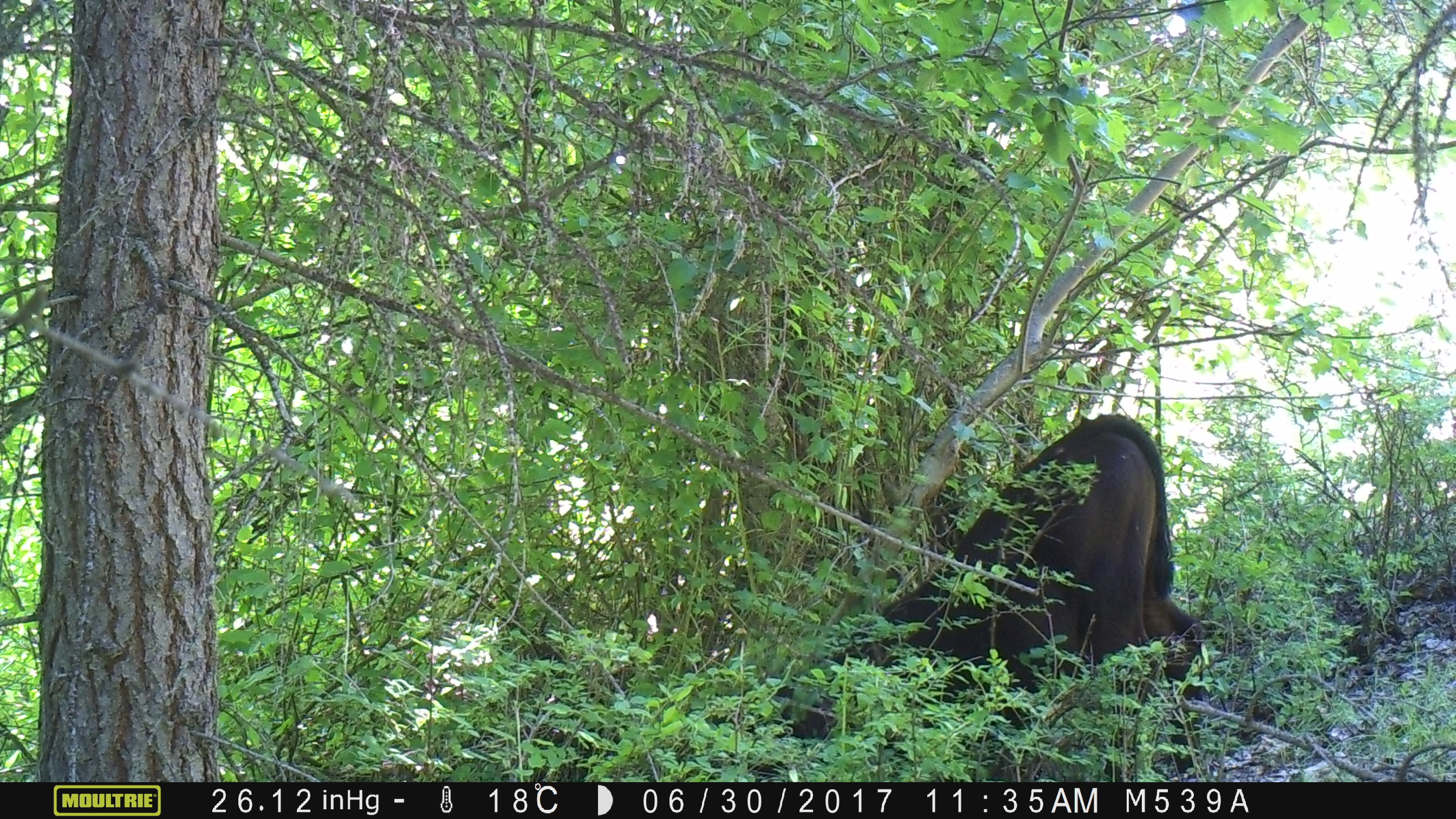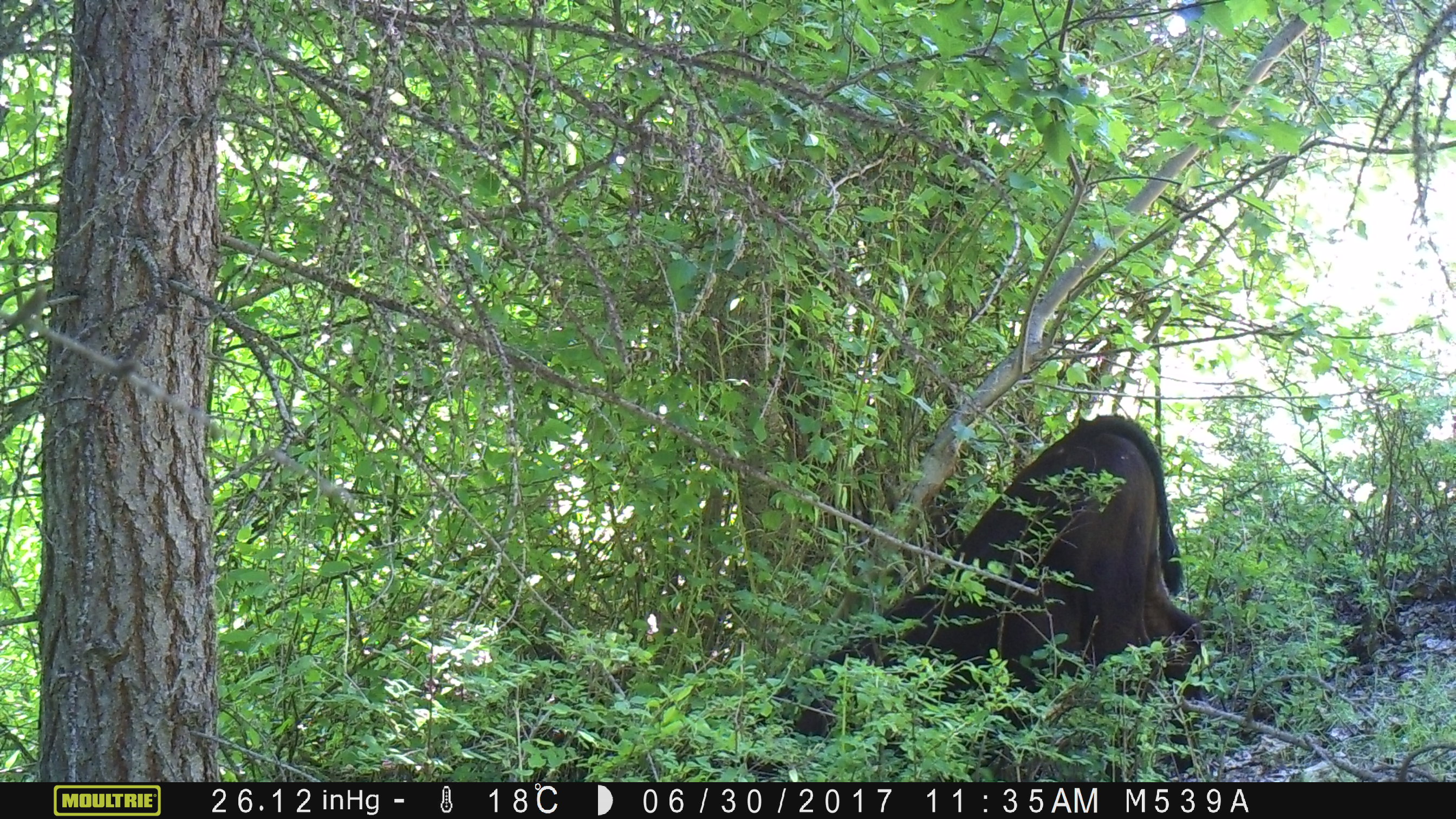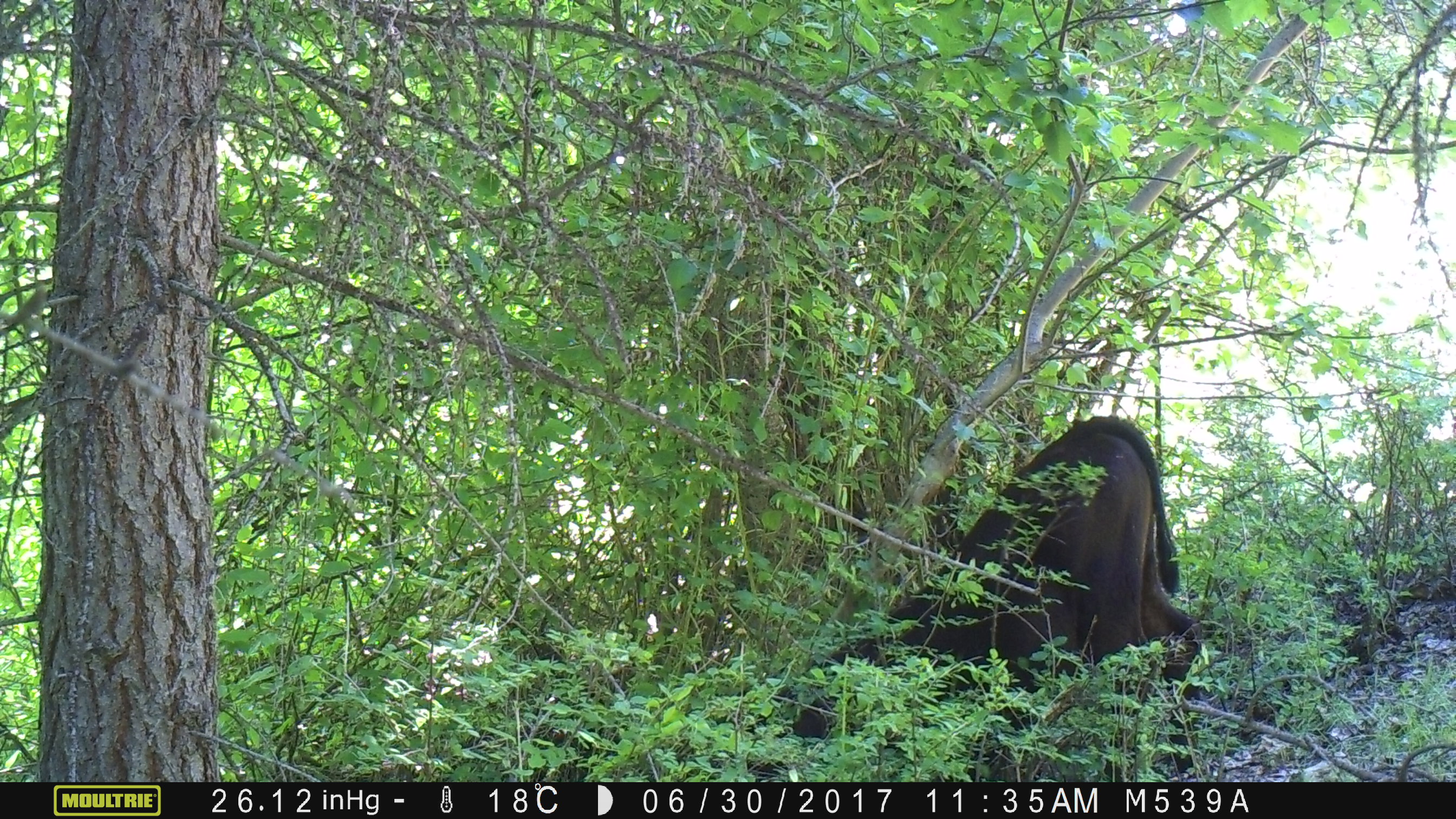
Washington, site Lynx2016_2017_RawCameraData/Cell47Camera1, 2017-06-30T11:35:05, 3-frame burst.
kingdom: Animalia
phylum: Chordata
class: Mammalia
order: Artiodactyla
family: Bovidae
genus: Bos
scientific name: Bos taurus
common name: domestic cattle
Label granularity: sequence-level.